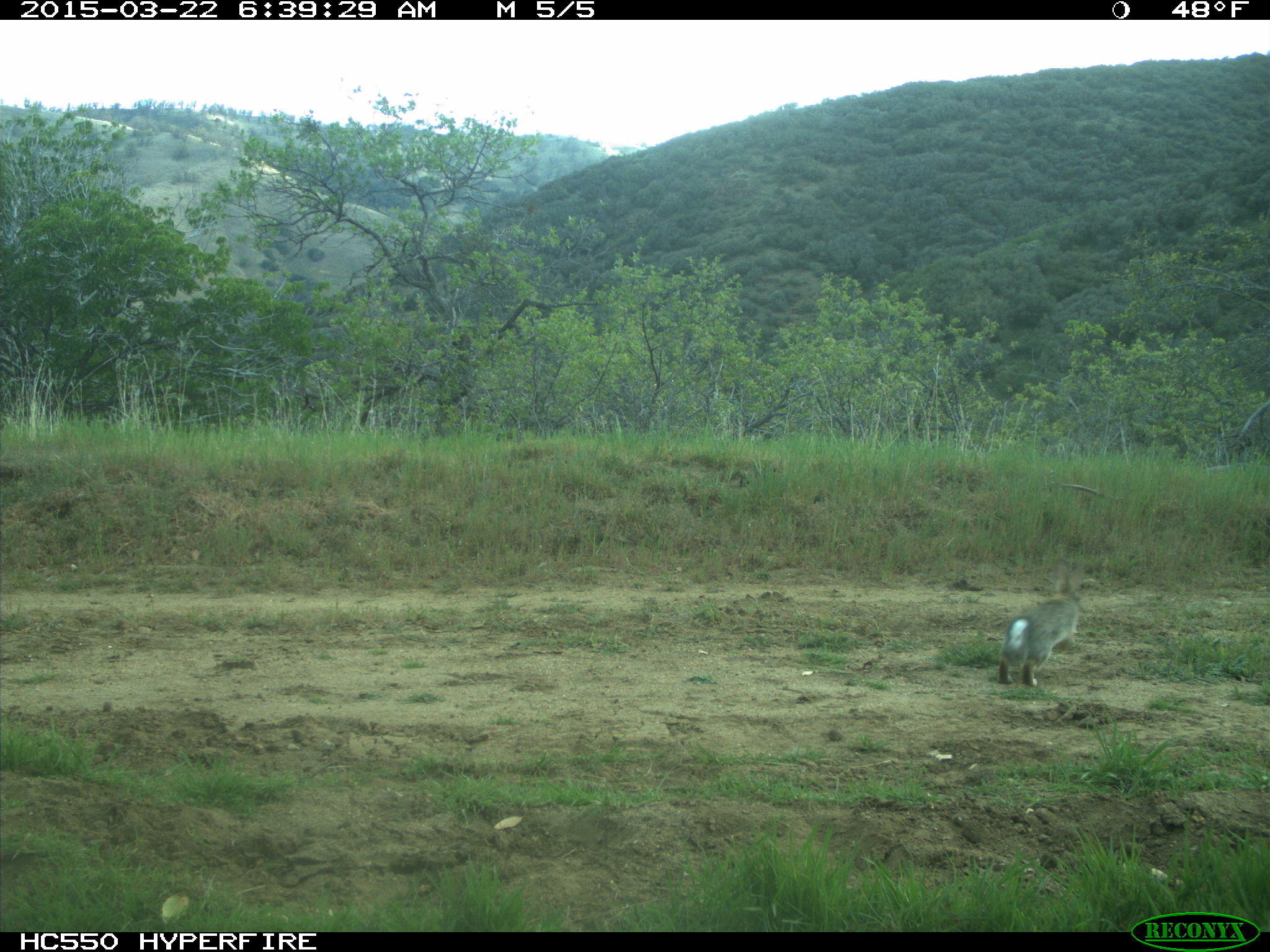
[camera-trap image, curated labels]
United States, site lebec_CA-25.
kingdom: Animalia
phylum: Chordata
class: Mammalia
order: Lagomorpha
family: Leporidae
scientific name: Leporidae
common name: rabbits and hares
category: unidentified rabbit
Unidentified rabbit (rabbits and hares) (Leporidae).